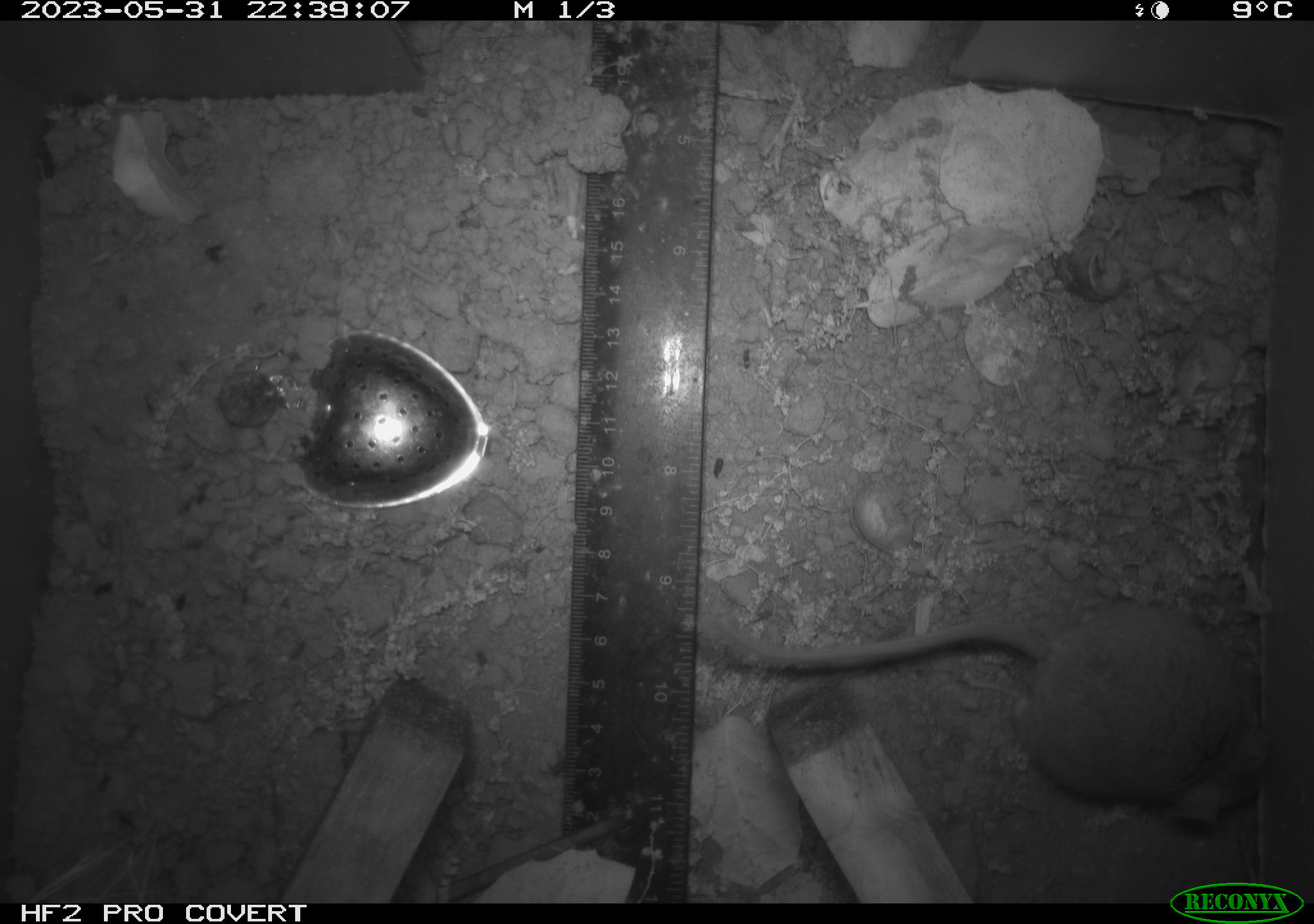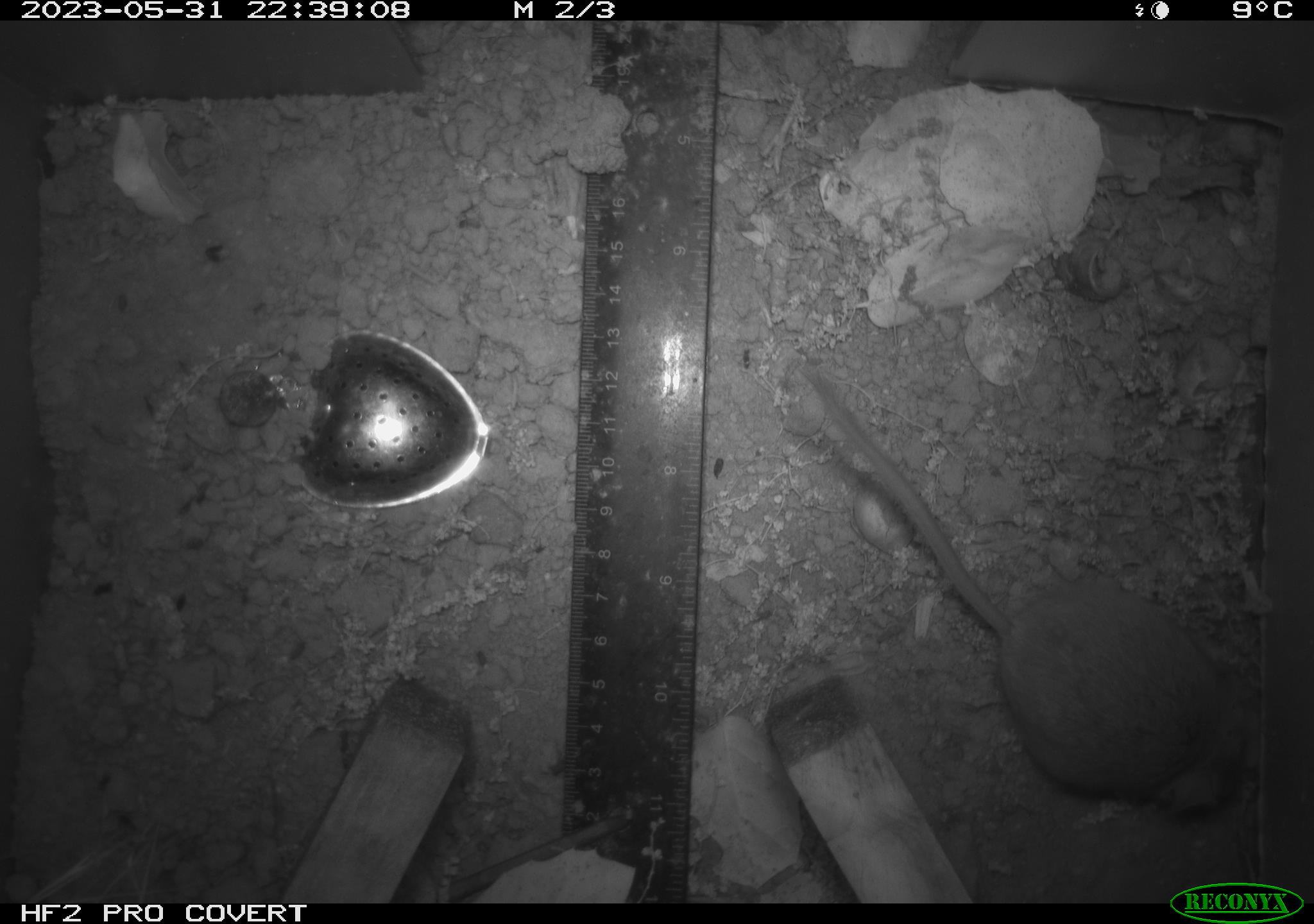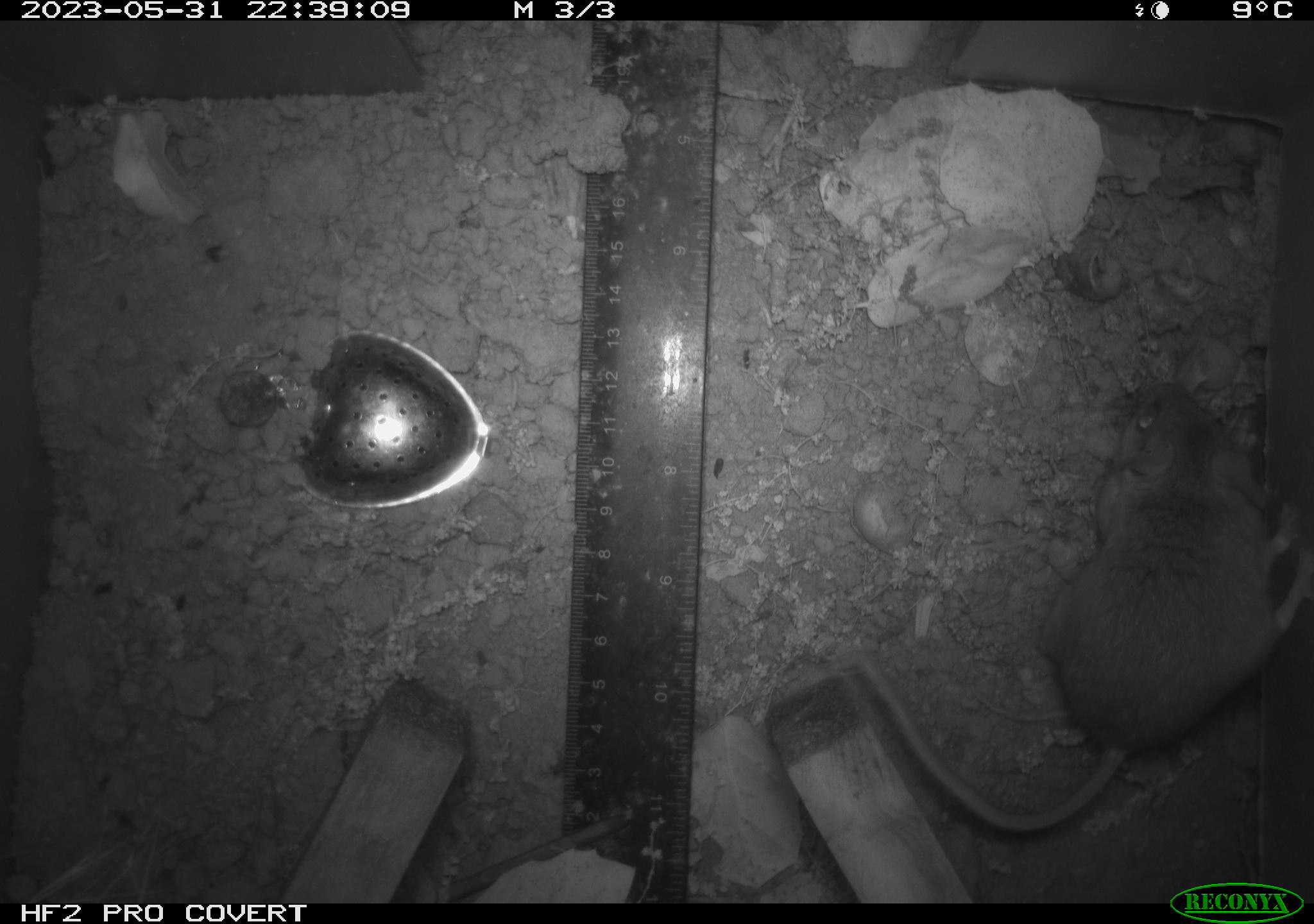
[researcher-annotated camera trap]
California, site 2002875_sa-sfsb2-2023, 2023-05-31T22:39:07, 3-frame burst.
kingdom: Animalia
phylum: Chordata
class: Mammalia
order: Rodentia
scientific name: Rodentia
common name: mouse species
Mouse species (Rodentia).